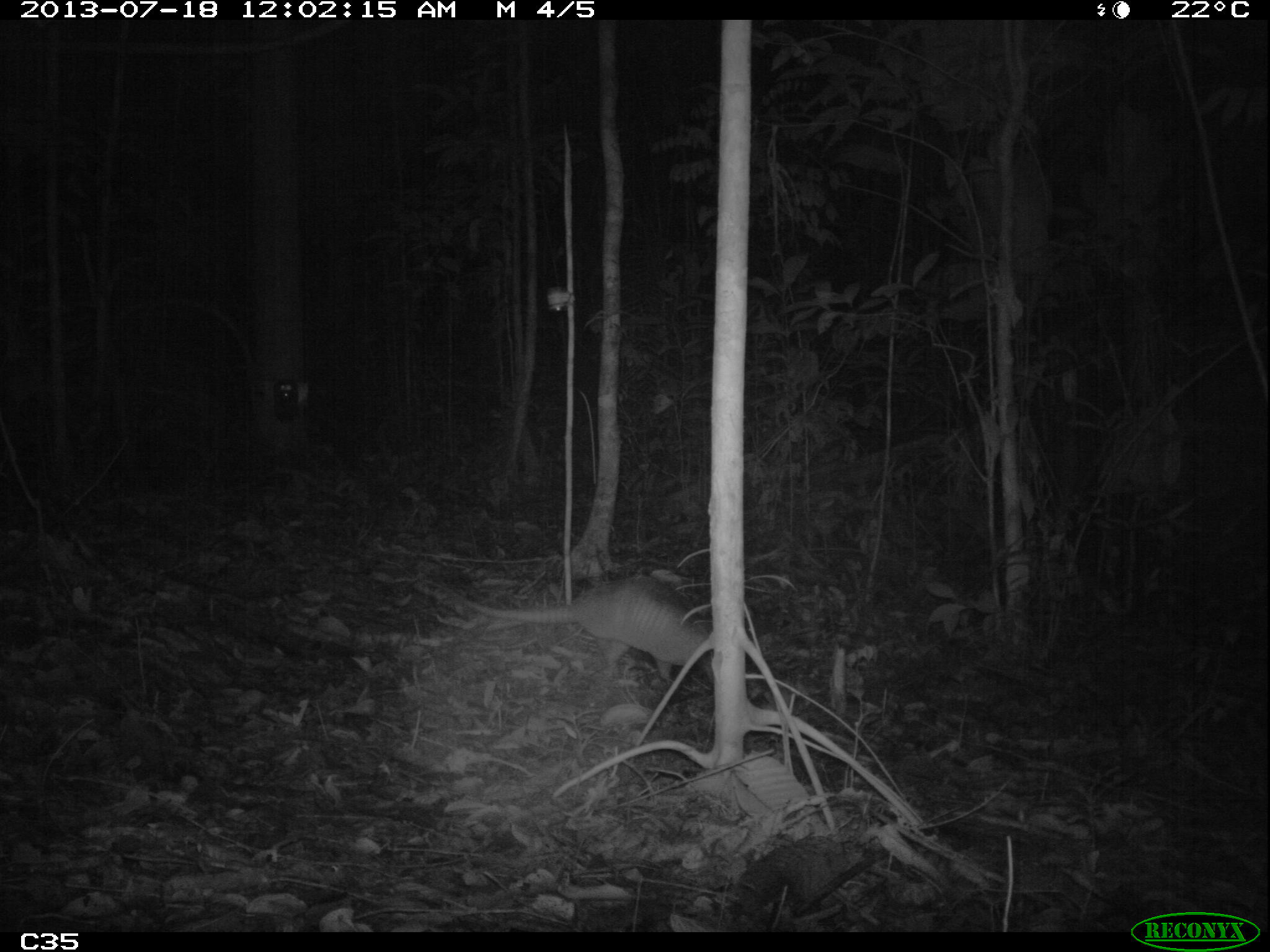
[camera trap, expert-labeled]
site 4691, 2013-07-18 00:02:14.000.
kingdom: Animalia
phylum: Chordata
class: Mammalia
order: Cingulata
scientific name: Cingulata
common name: armadillo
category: unknown armadillo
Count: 1.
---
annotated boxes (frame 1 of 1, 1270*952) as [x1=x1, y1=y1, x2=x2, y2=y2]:
unknown armadillo: [x1=439, y1=573, x2=712, y2=682]